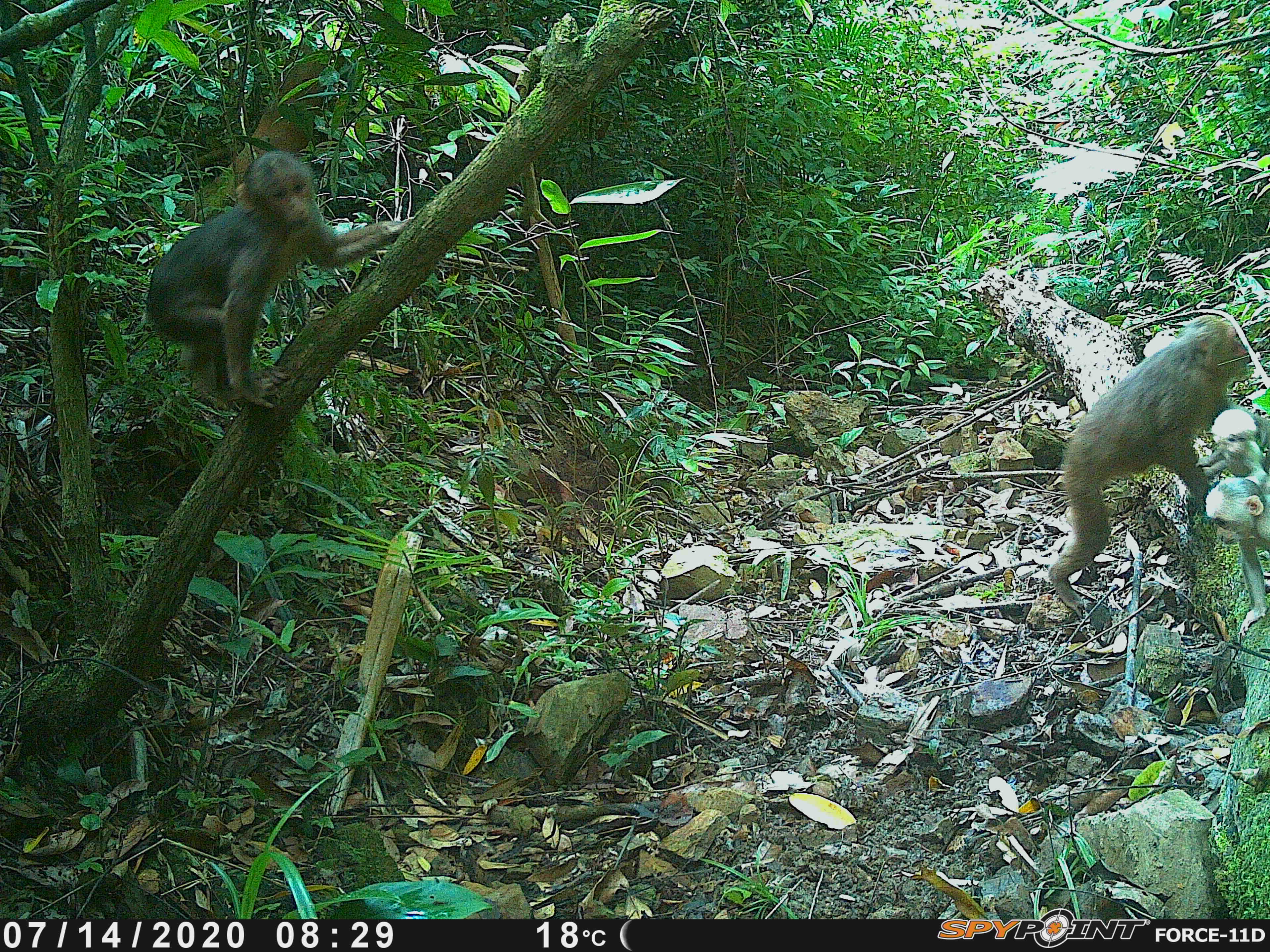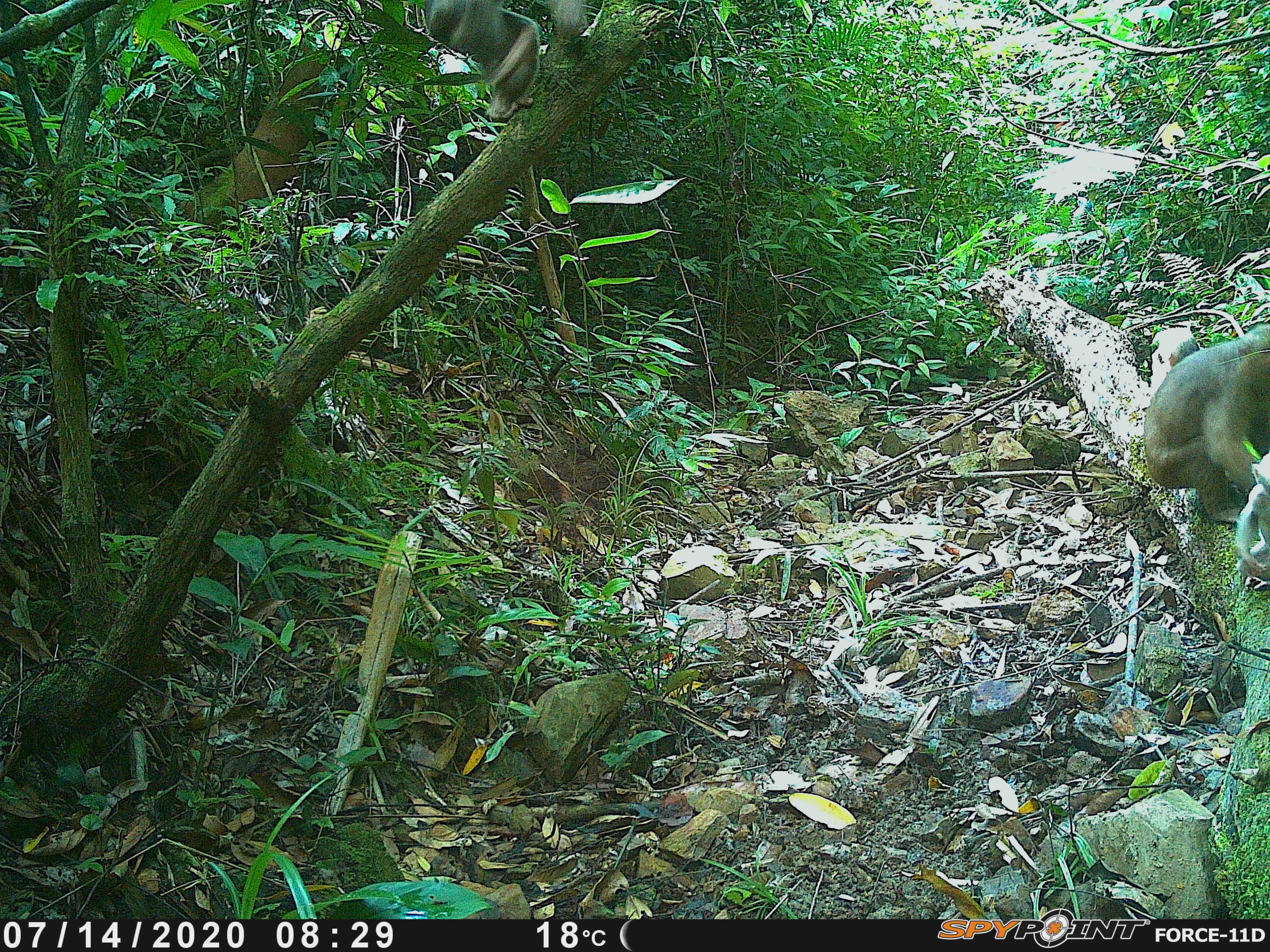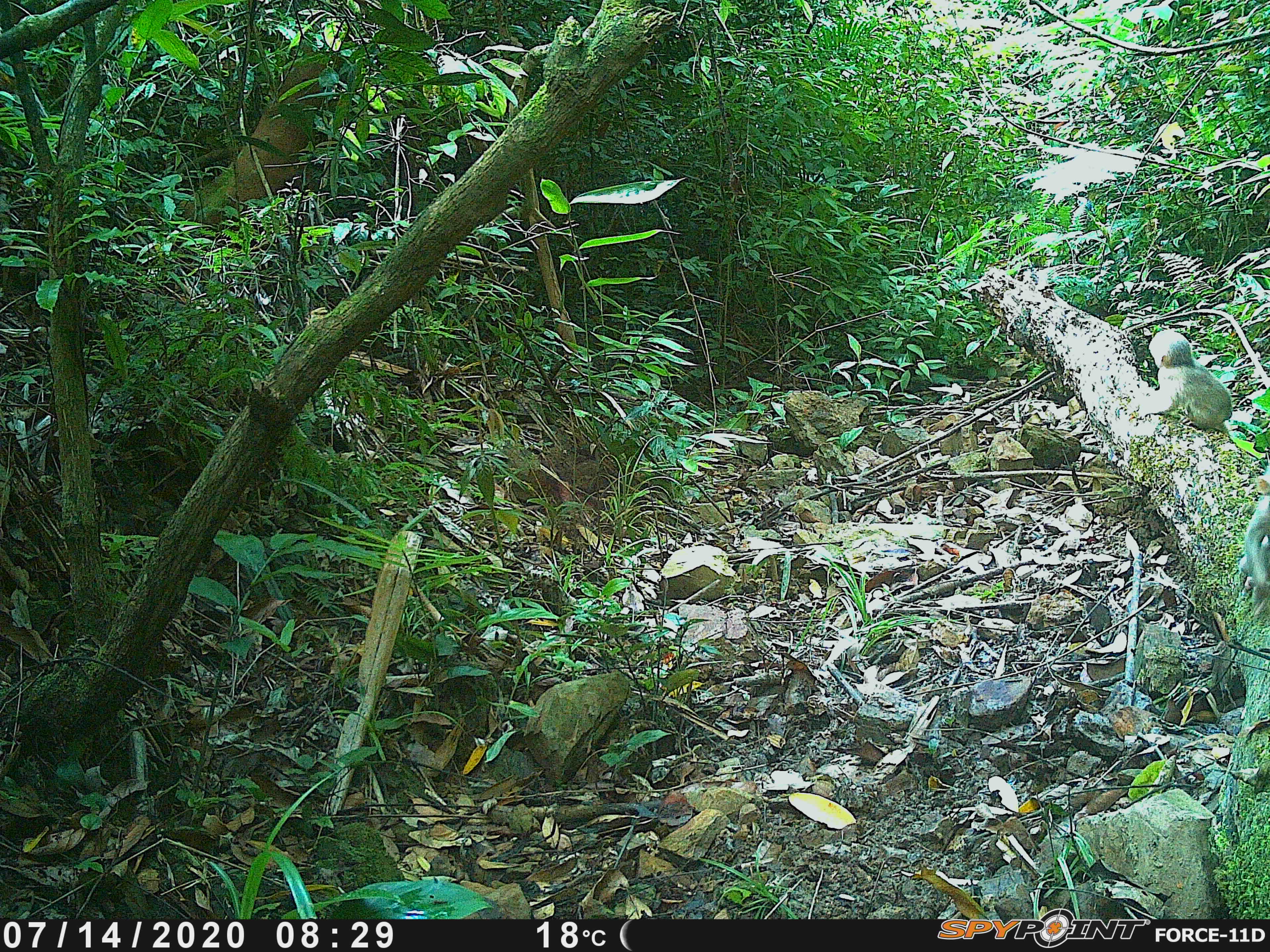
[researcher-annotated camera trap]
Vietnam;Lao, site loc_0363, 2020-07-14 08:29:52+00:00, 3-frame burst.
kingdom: Animalia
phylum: Chordata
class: Mammalia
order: Primates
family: Cercopithecidae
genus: Macaca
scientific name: Macaca arctoides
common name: stump-tailed macaque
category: stump tailed macaque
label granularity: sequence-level